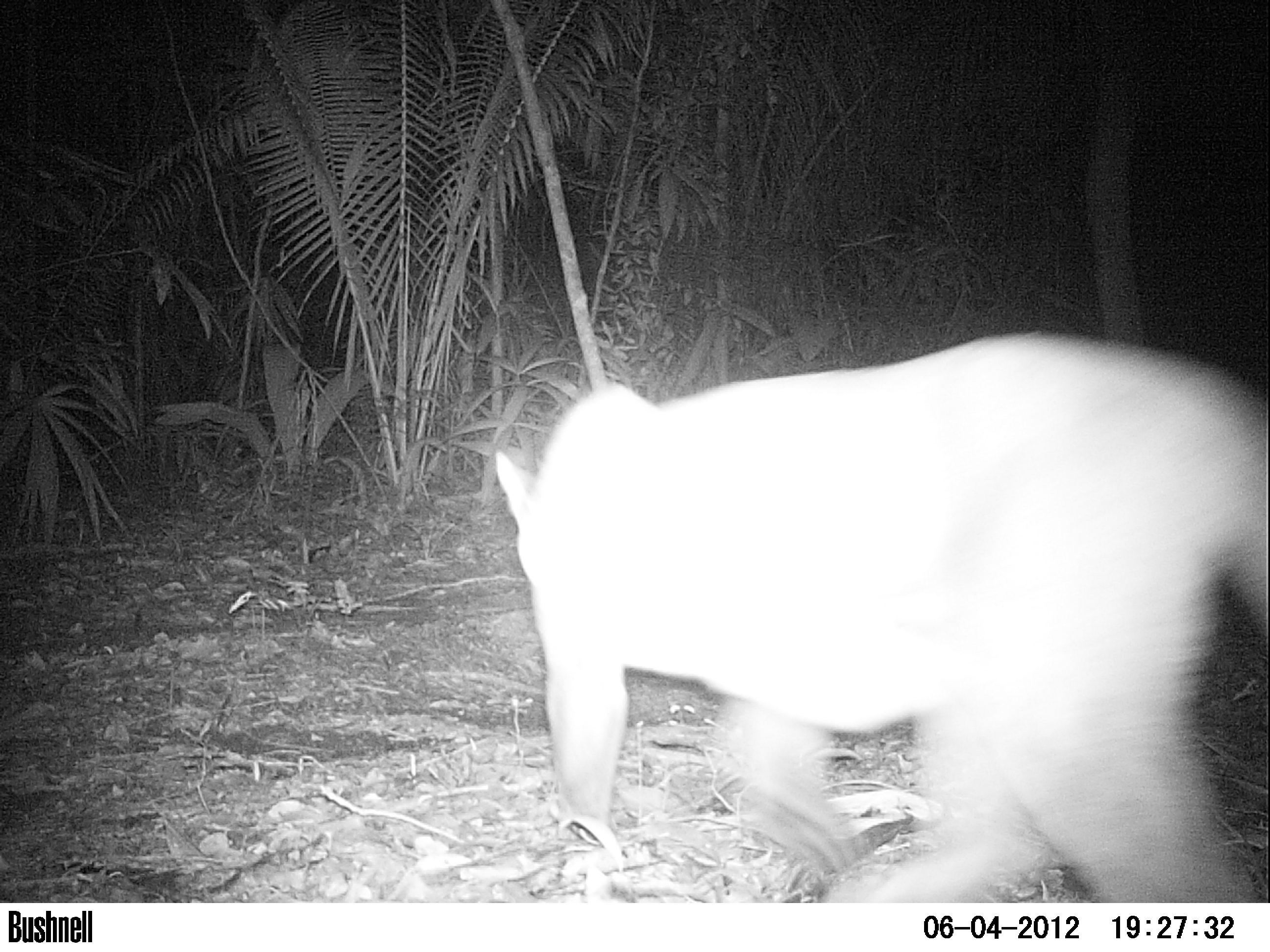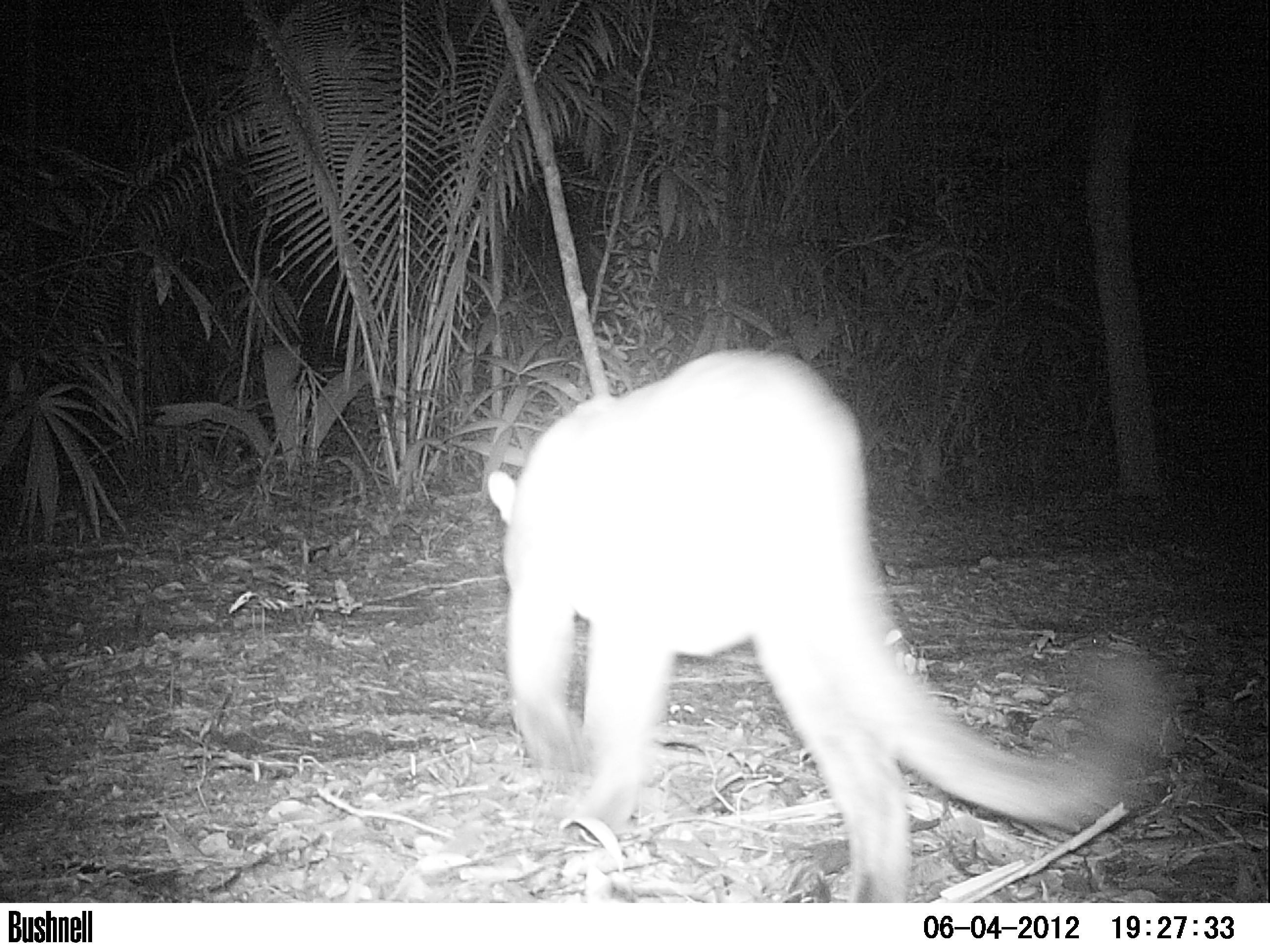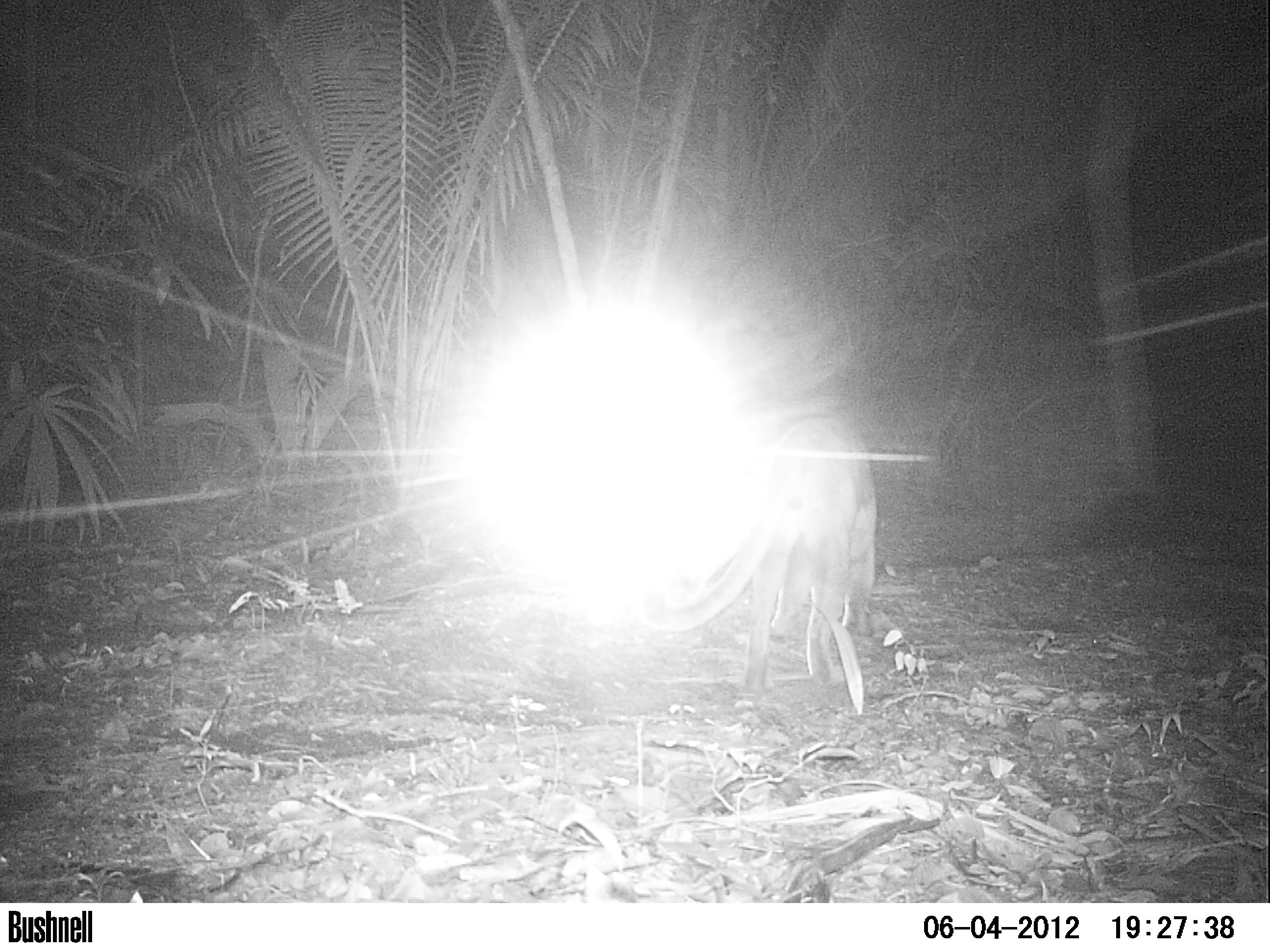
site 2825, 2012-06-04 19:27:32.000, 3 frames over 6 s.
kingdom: Animalia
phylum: Chordata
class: Mammalia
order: Carnivora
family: Felidae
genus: Puma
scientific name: Puma concolor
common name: mountain lion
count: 1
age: adult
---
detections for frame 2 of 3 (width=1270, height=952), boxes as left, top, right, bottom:
puma concolor: 487, 347, 1181, 901